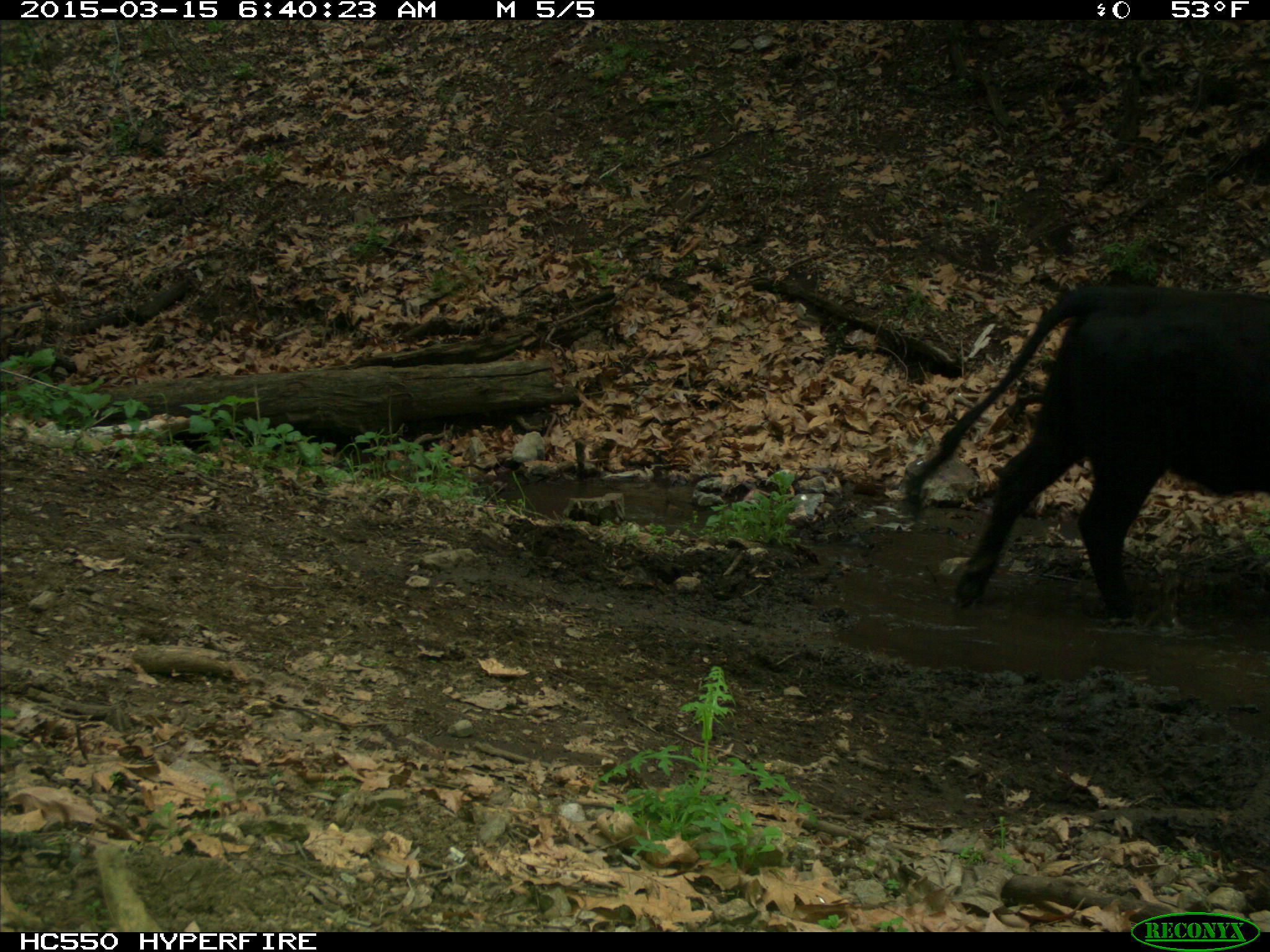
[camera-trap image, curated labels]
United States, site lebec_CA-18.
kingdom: Animalia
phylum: Chordata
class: Mammalia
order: Artiodactyla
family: Bovidae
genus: Bos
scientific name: Bos taurus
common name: domestic cow